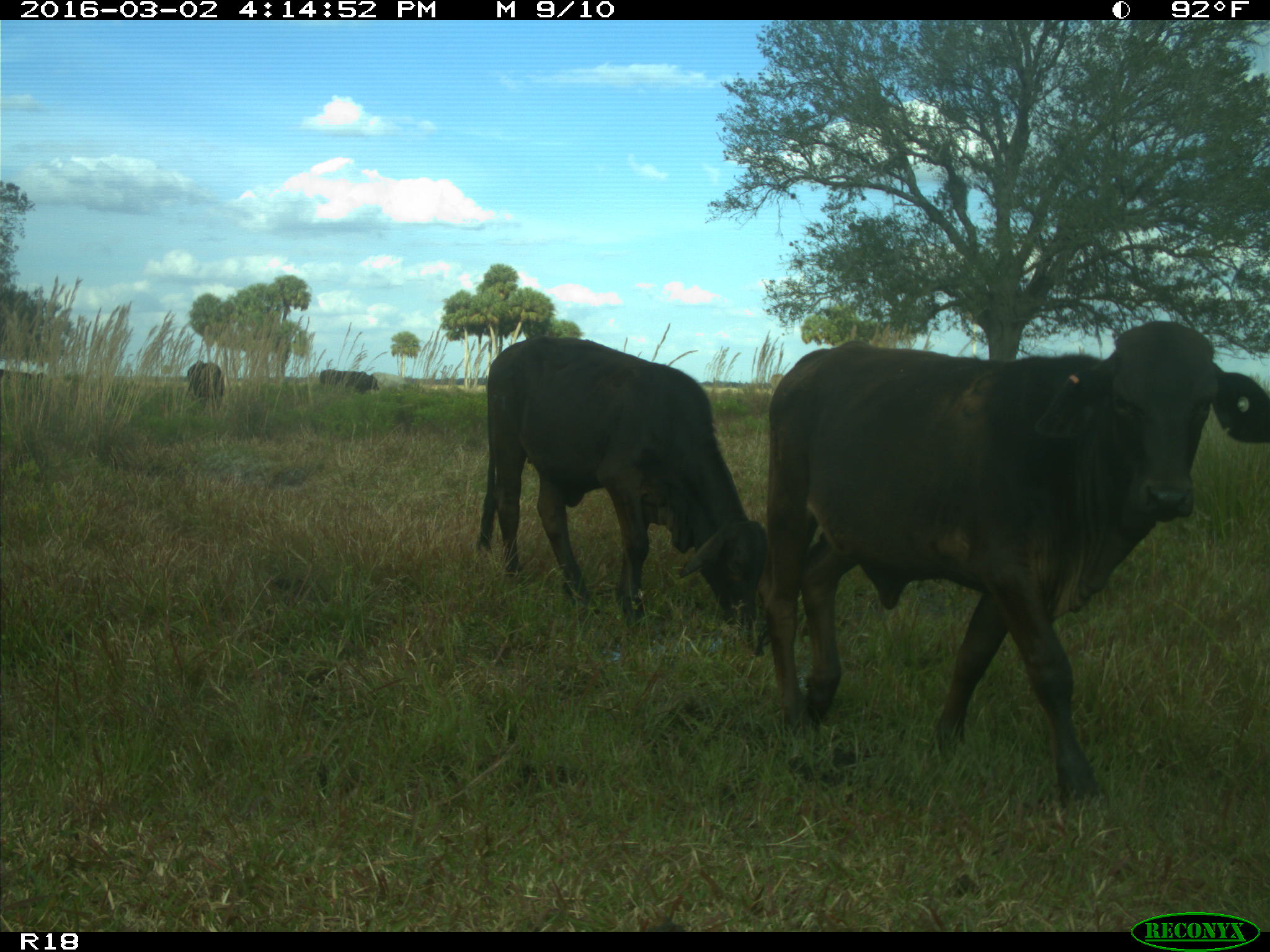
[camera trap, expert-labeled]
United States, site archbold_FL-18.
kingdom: Animalia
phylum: Chordata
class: Mammalia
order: Artiodactyla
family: Bovidae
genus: Bos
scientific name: Bos taurus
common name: domestic cow